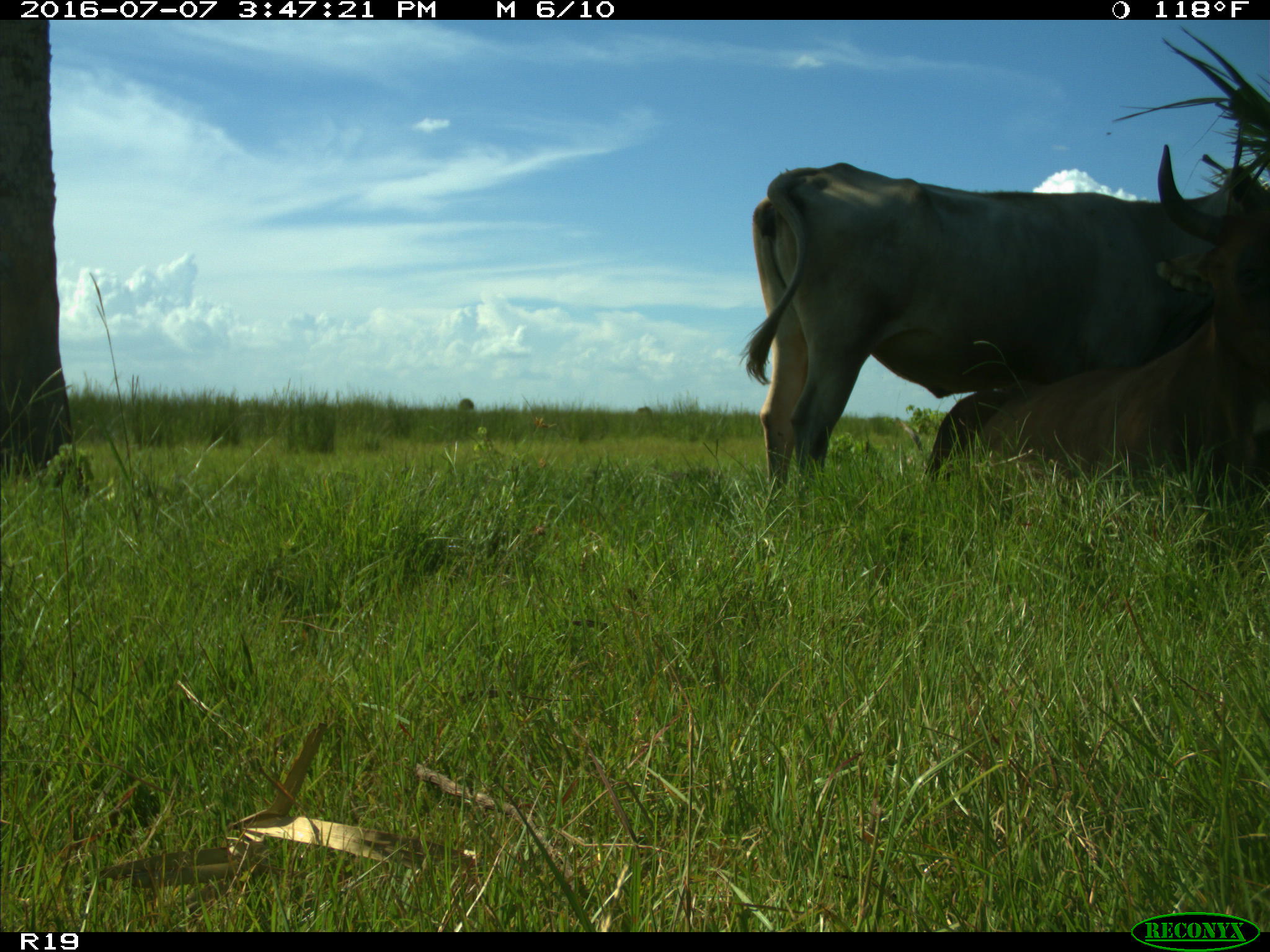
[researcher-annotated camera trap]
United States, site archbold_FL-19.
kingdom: Animalia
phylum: Chordata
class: Mammalia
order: Artiodactyla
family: Bovidae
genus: Bos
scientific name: Bos taurus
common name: domestic cow